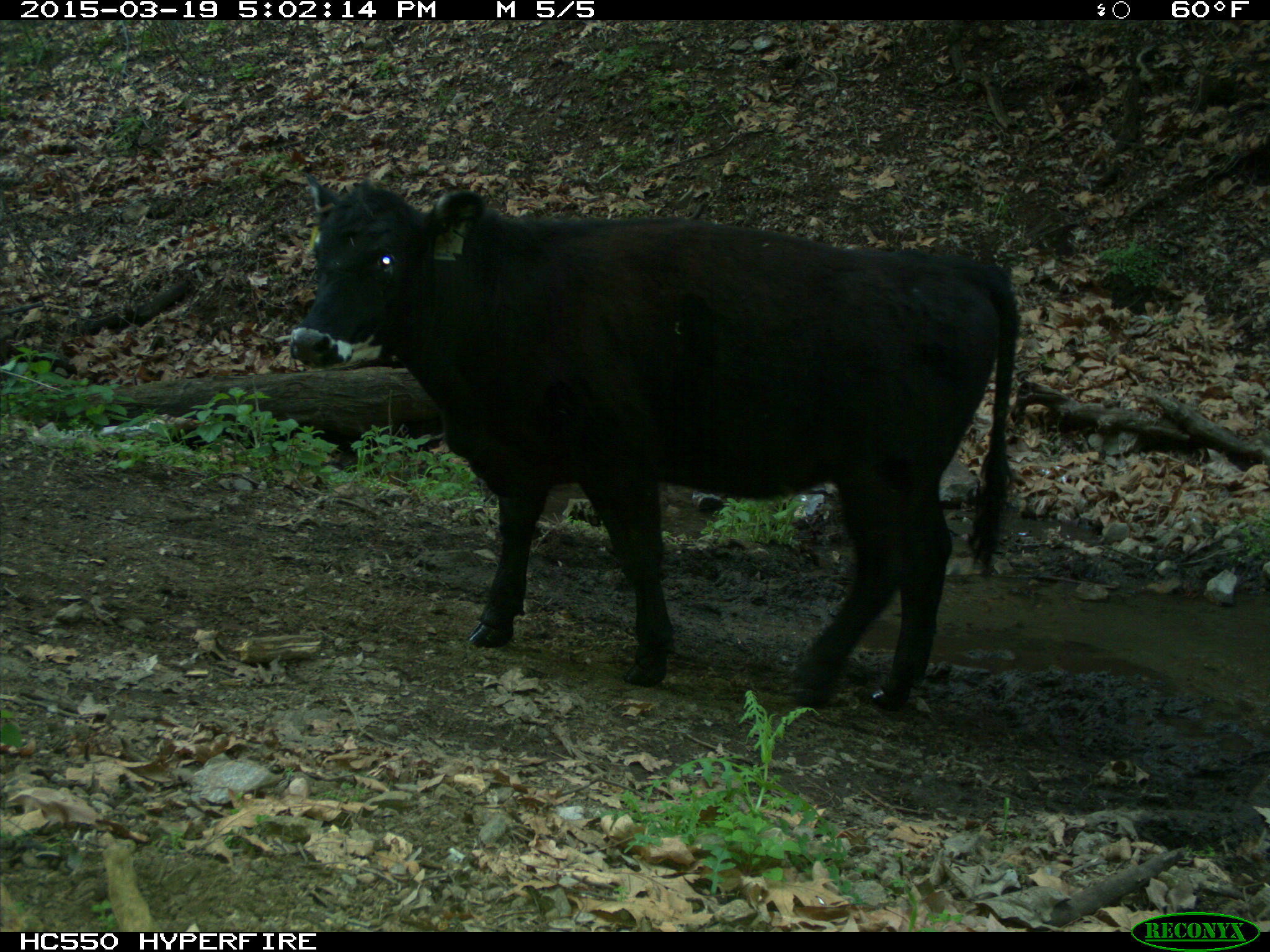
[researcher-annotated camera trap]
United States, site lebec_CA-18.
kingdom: Animalia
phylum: Chordata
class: Mammalia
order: Artiodactyla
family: Bovidae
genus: Bos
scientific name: Bos taurus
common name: domestic cow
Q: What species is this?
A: Bos taurus (domestic cow).